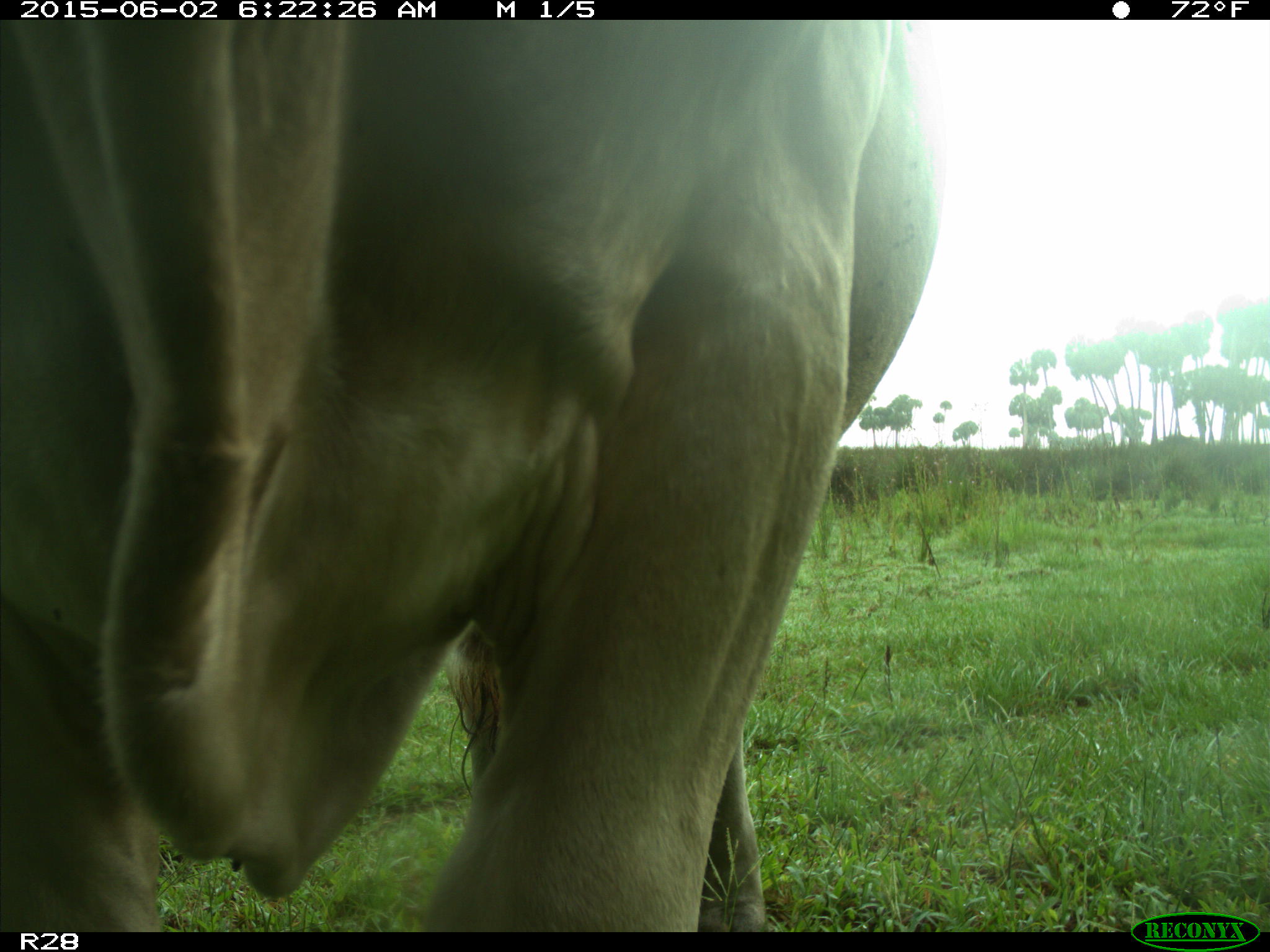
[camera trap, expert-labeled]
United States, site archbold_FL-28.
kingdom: Animalia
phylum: Chordata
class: Mammalia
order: Artiodactyla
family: Bovidae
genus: Bos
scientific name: Bos taurus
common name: domestic cow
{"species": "Bos taurus (domestic cow)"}